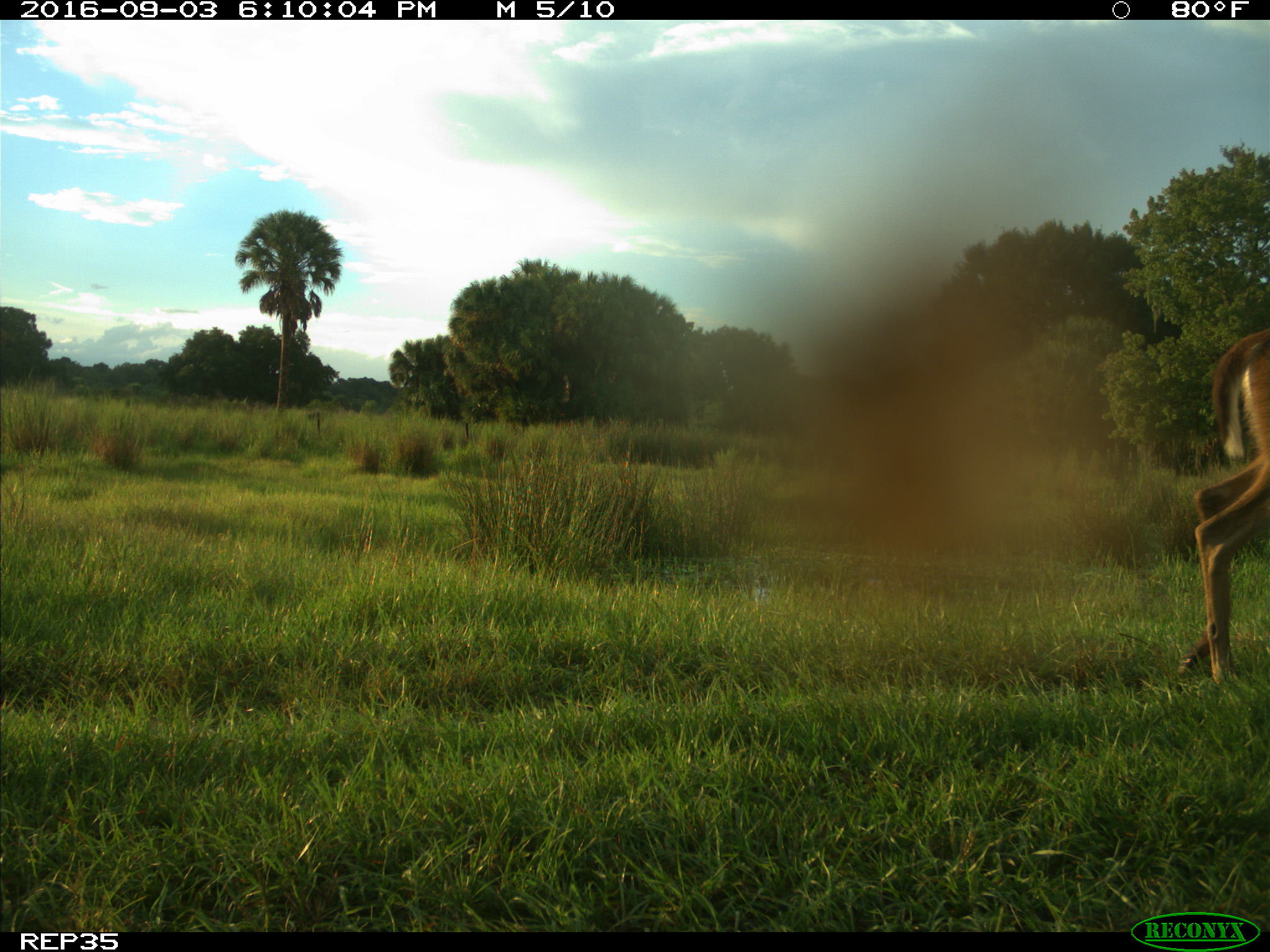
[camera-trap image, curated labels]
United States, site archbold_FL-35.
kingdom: Animalia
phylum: Chordata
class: Mammalia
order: Artiodactyla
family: Cervidae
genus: Odocoileus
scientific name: Odocoileus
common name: deer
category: unidentified deer